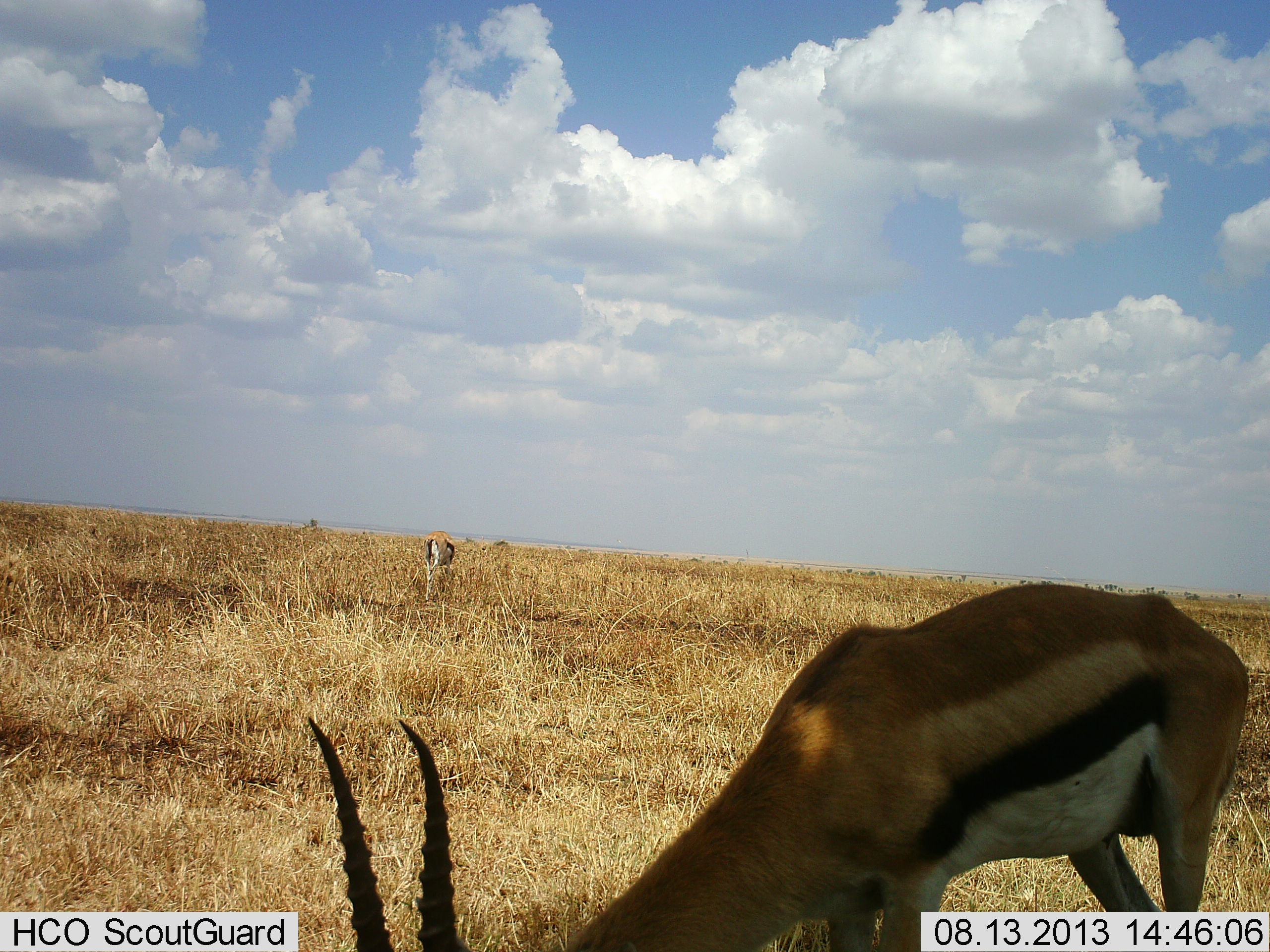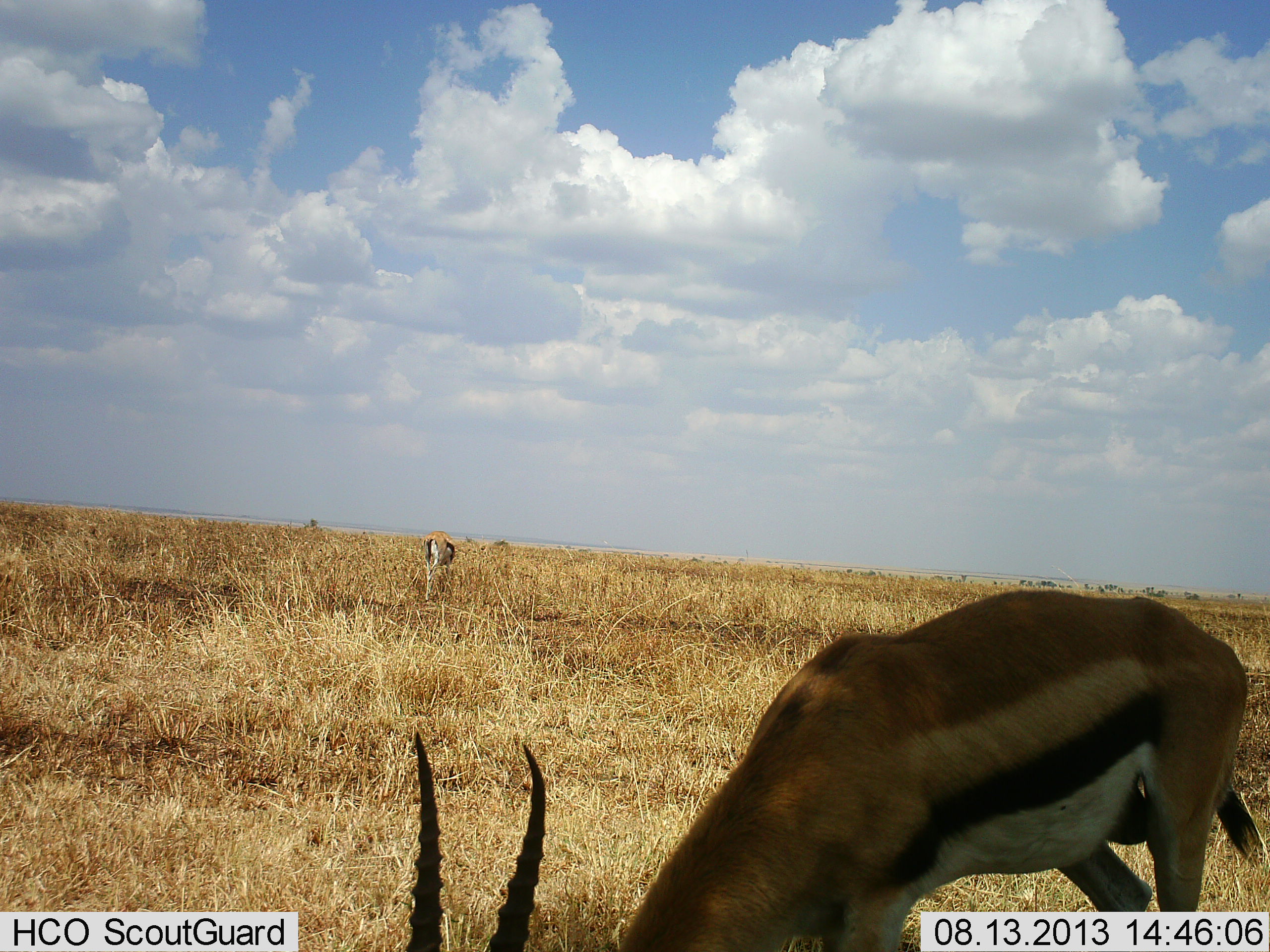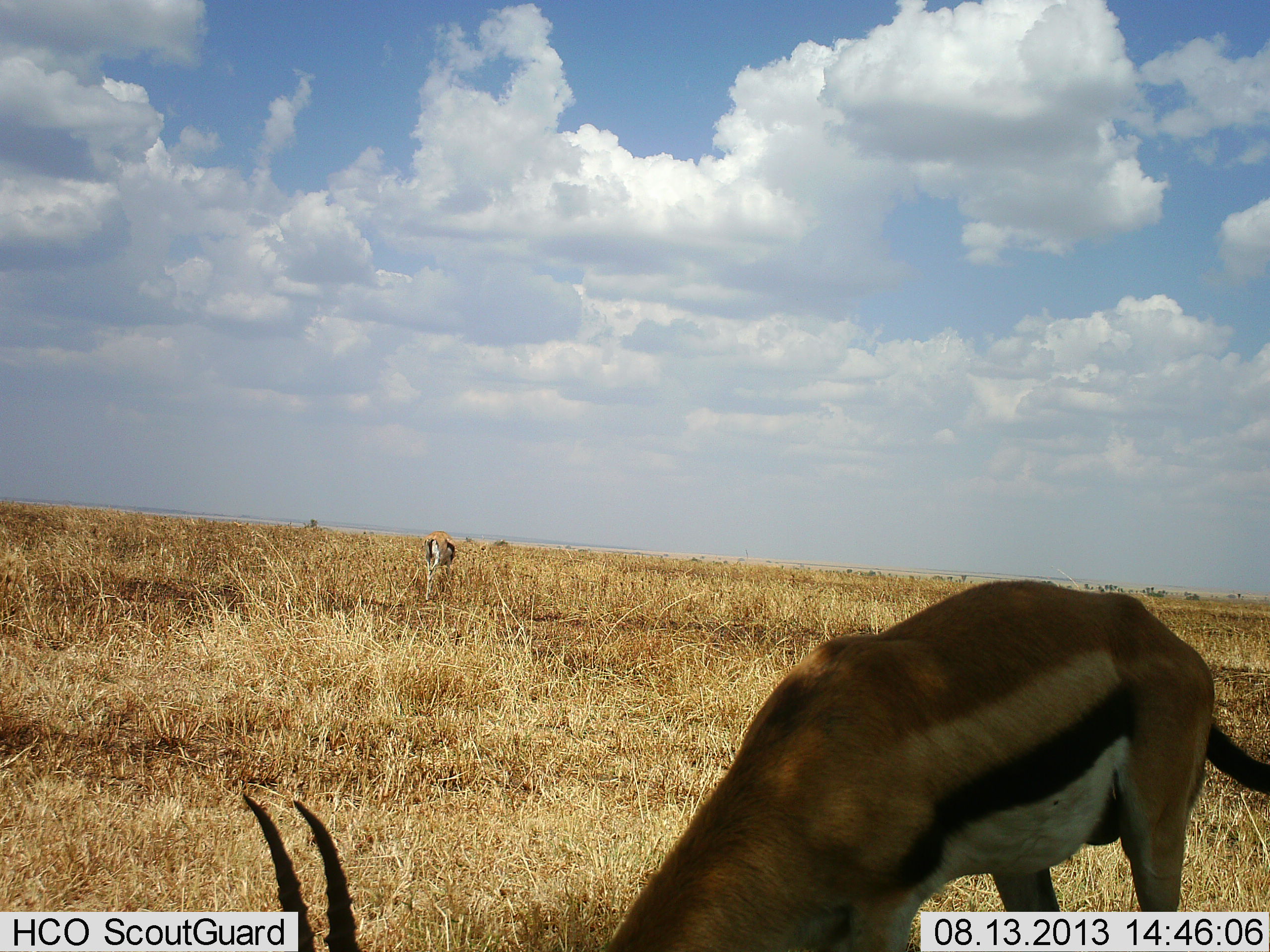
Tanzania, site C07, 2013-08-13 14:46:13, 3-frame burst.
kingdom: Animalia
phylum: Chordata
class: Mammalia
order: Artiodactyla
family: Bovidae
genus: Eudorcas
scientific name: Eudorcas thomsonii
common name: thomson's gazelle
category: gazellethomsons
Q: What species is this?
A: Gazellethomsons (thomson's gazelle) (Eudorcas thomsonii).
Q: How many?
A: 2.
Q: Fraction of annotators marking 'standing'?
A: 32%.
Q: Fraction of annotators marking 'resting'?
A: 0%.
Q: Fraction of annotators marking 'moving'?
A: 4%.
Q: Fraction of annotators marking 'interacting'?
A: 0%.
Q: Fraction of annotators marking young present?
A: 0%.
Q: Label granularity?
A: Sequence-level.